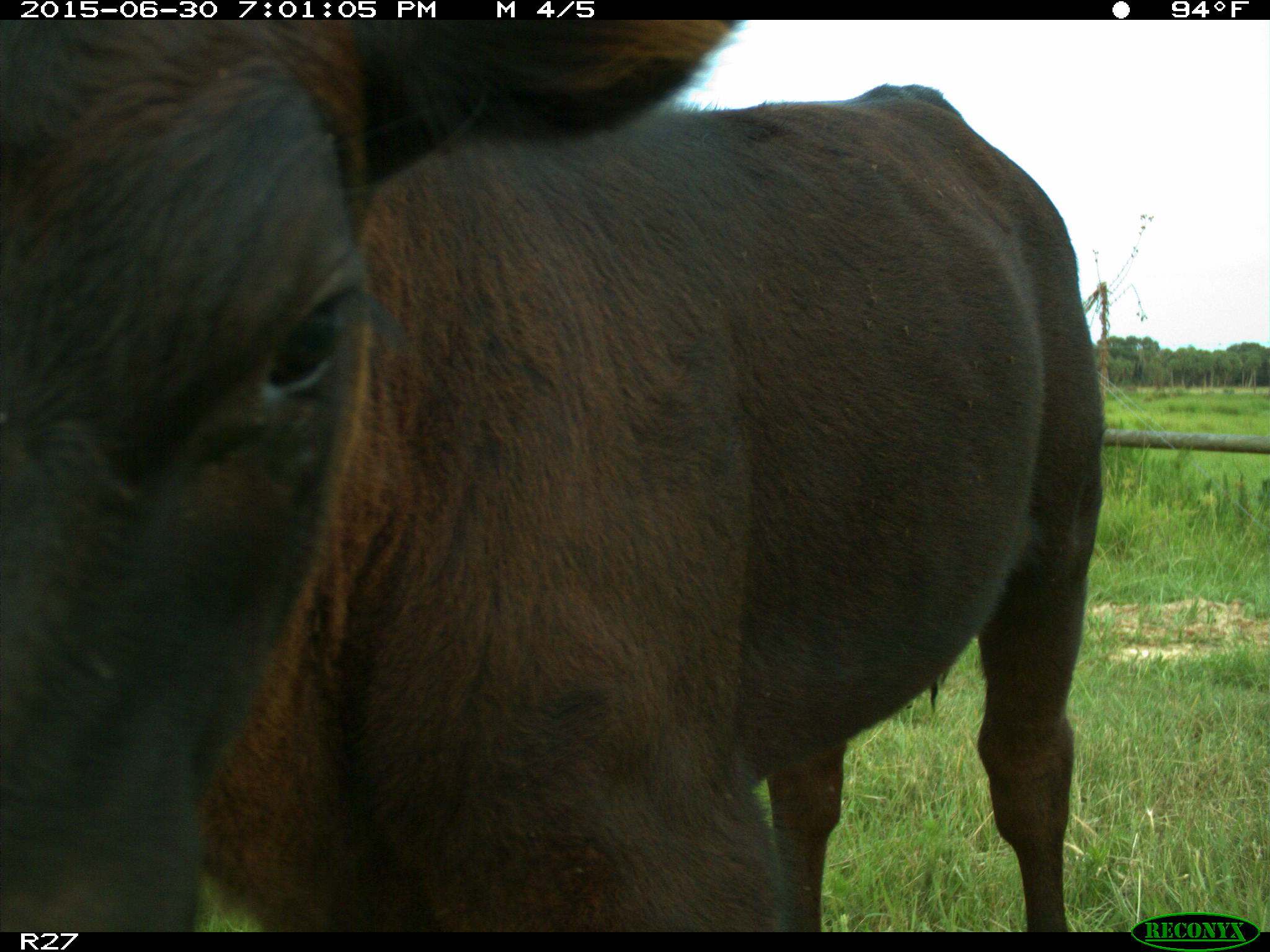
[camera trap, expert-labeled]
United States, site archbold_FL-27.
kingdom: Animalia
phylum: Chordata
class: Mammalia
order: Artiodactyla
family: Bovidae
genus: Bos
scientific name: Bos taurus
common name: domestic cow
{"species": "Bos taurus (domestic cow)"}